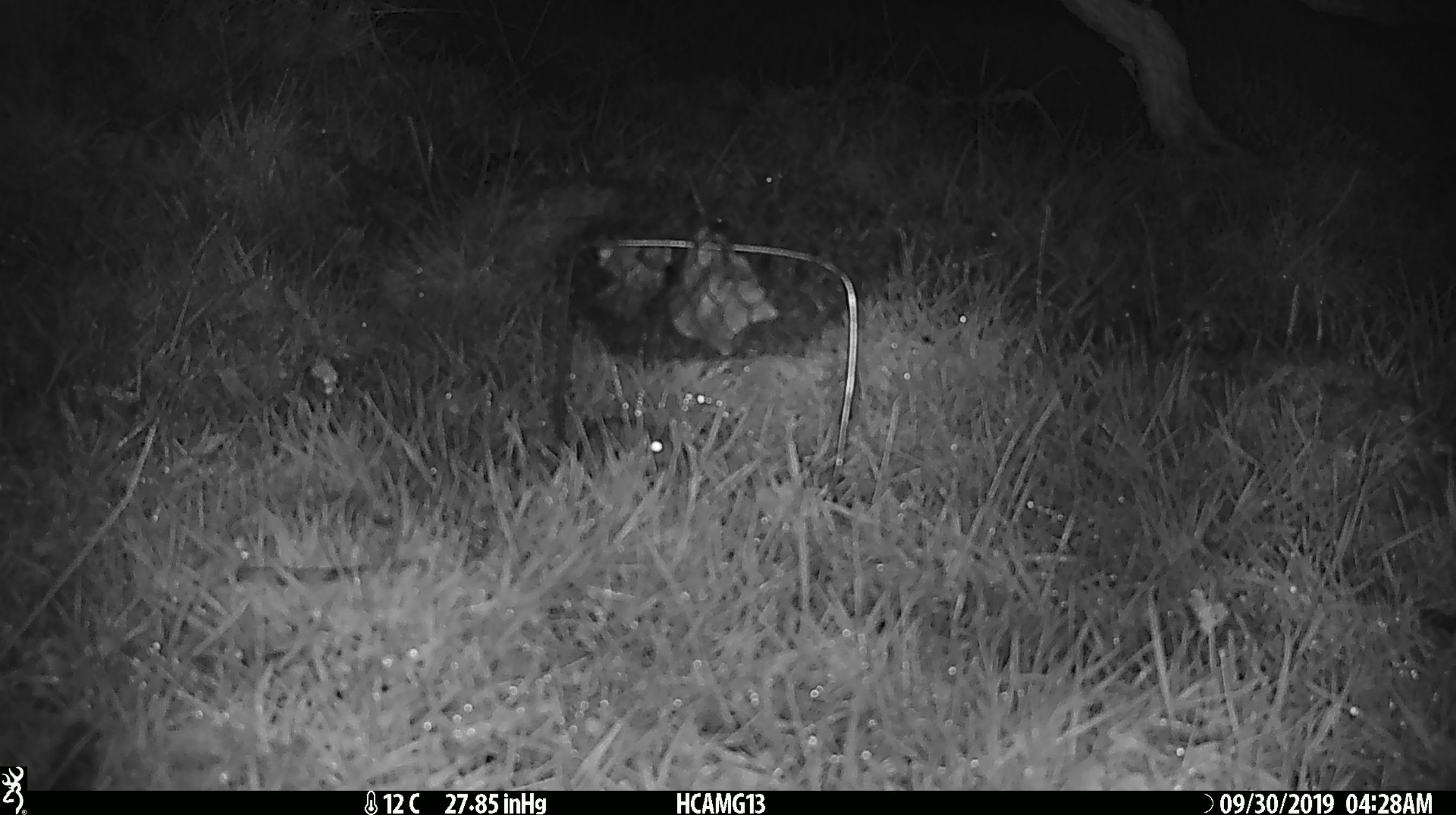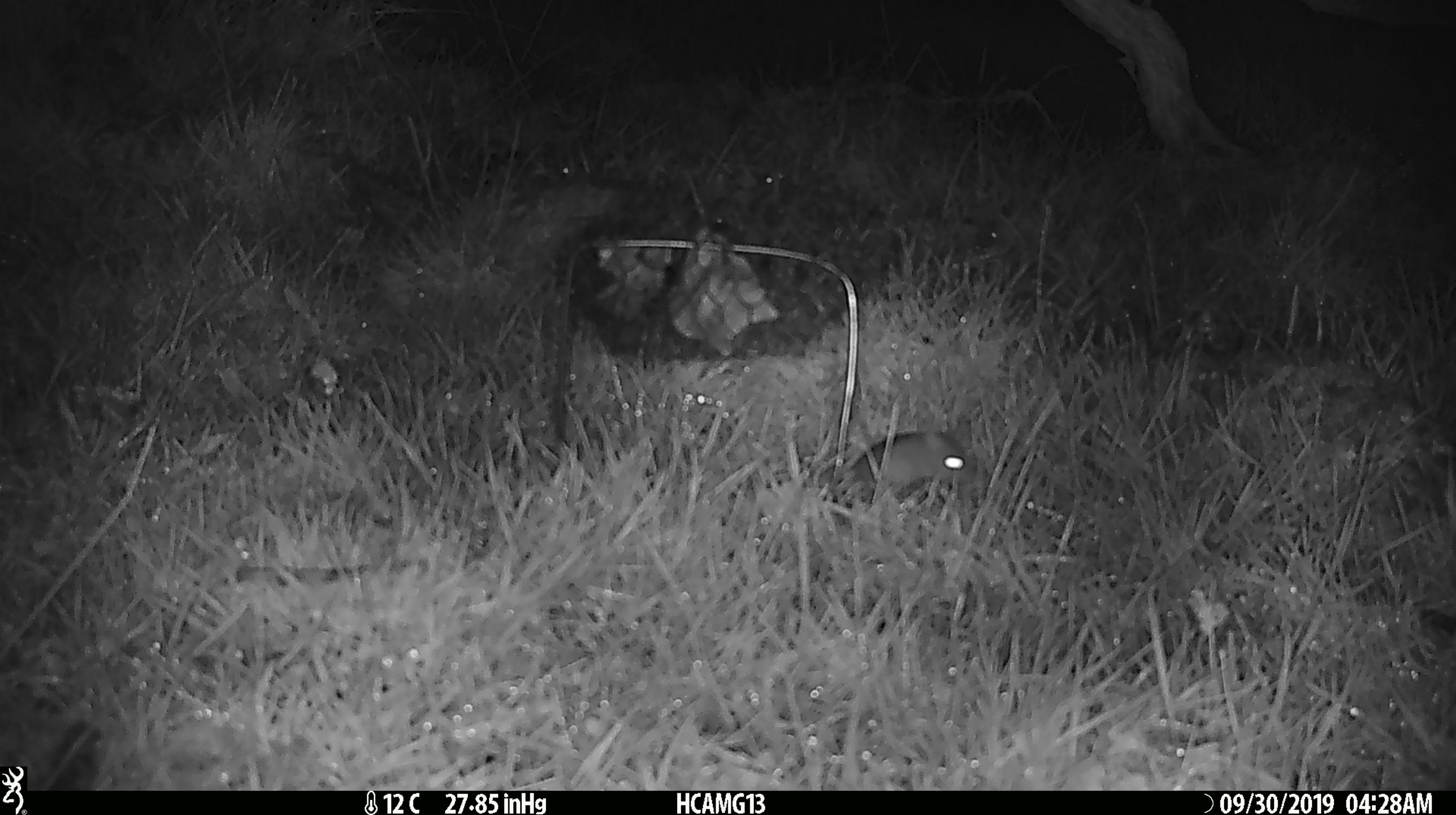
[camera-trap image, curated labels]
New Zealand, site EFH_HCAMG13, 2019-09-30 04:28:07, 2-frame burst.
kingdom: Animalia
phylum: Chordata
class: Mammalia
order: Rodentia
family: Muridae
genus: Mus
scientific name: Mus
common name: mouse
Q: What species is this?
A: Mouse (Mus).